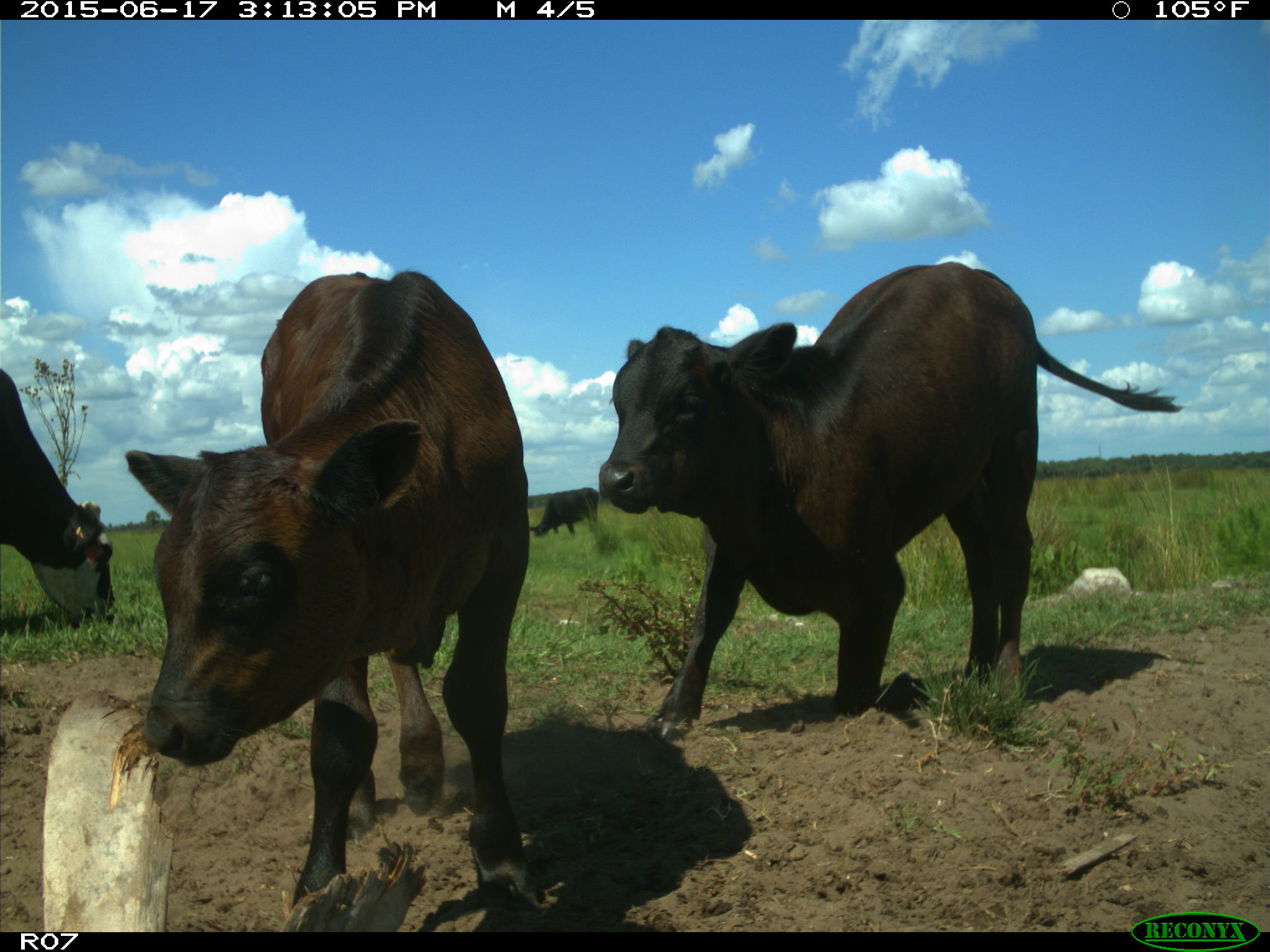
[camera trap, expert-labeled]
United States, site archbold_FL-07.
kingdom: Animalia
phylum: Chordata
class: Mammalia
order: Artiodactyla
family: Bovidae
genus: Bos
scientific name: Bos taurus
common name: domestic cow